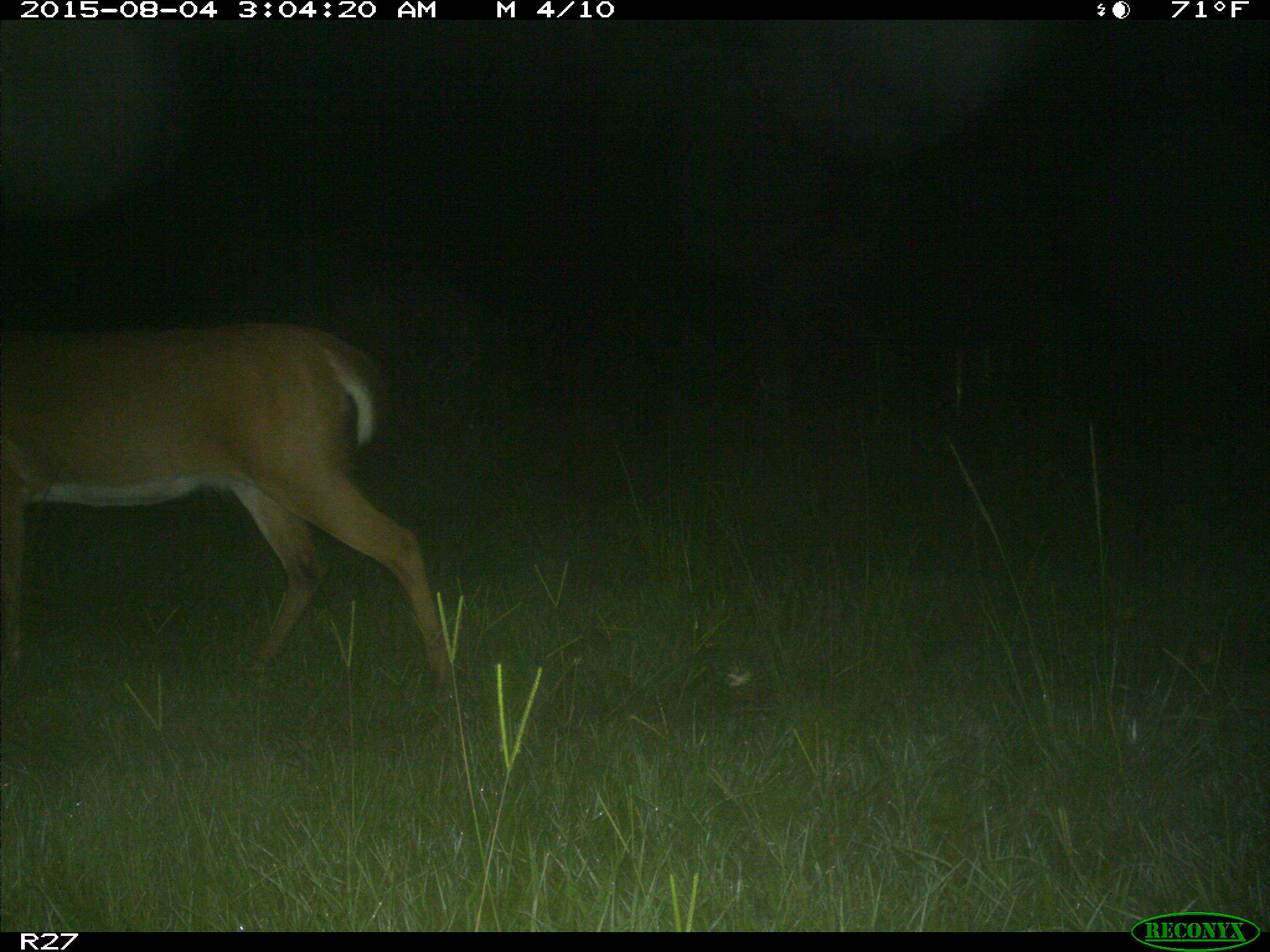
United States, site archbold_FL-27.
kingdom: Animalia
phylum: Chordata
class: Mammalia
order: Artiodactyla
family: Cervidae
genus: Odocoileus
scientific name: Odocoileus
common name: deer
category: unidentified deer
Unidentified deer (deer) (Odocoileus).